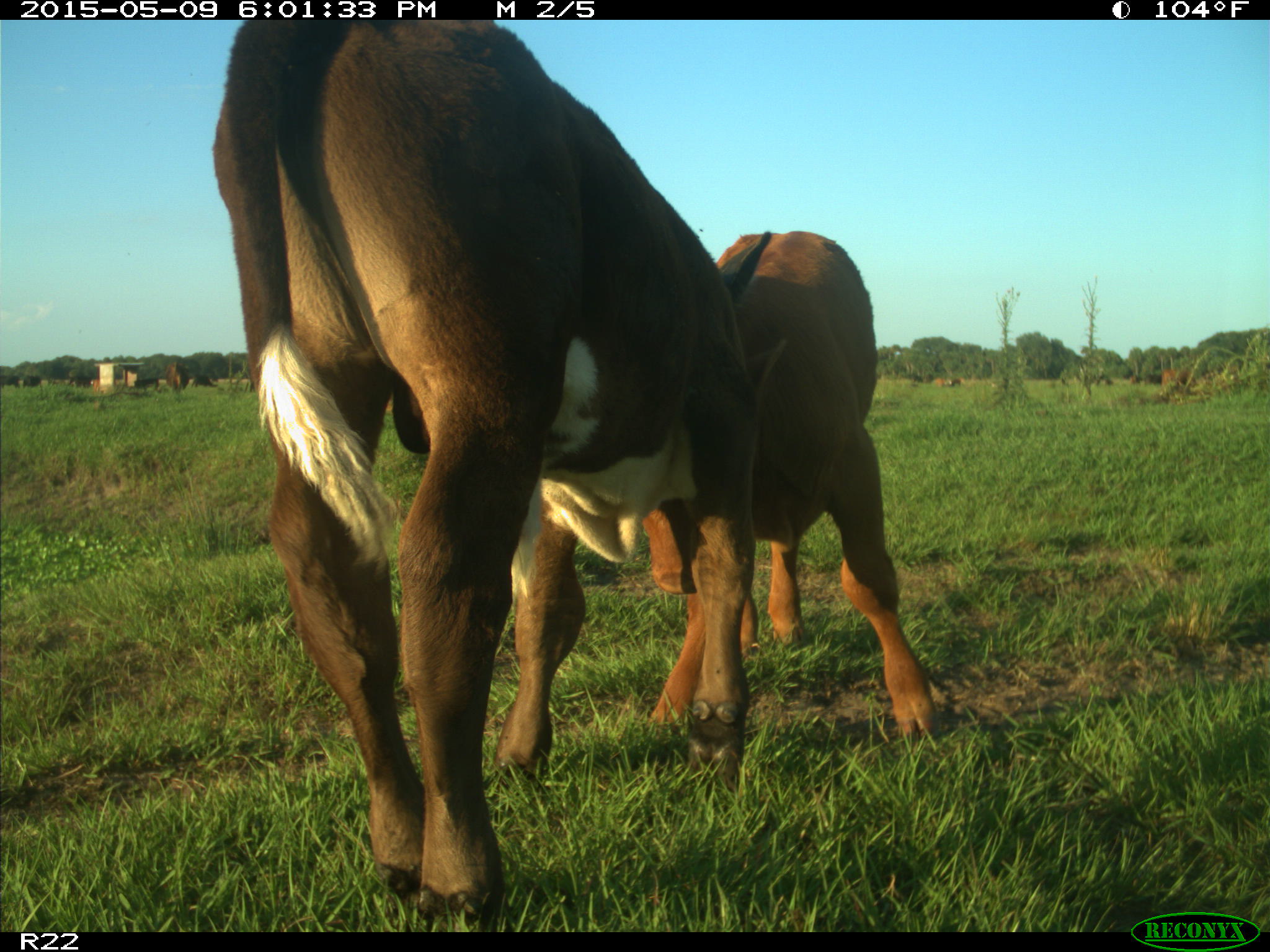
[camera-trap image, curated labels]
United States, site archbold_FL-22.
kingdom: Animalia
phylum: Chordata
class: Mammalia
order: Artiodactyla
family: Bovidae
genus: Bos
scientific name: Bos taurus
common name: domestic cow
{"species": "Bos taurus (domestic cow)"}